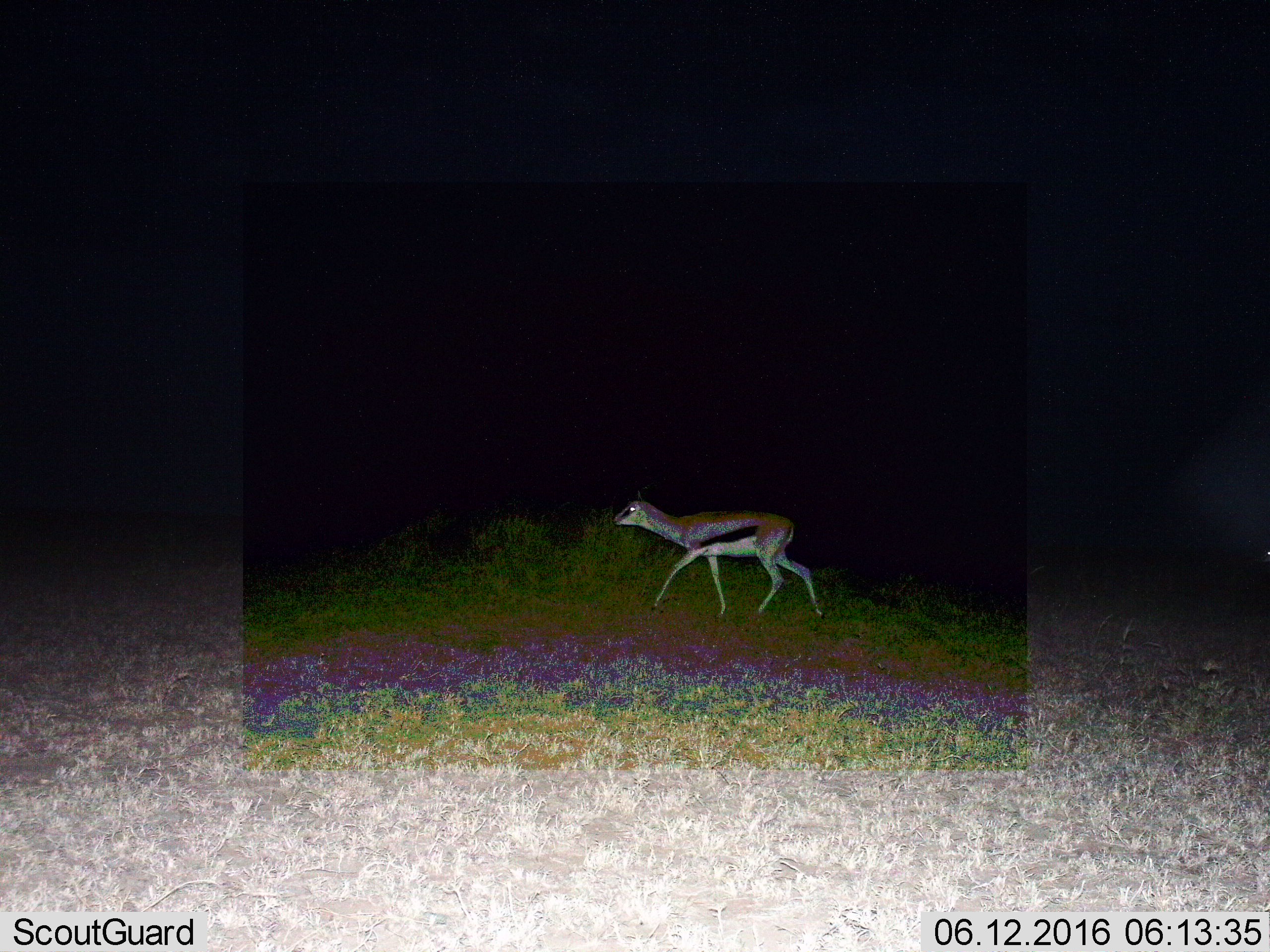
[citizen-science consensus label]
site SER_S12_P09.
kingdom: Animalia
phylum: Chordata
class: Mammalia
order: Artiodactyla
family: Bovidae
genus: Eudorcas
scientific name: Eudorcas thomsonii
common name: thomson's gazelle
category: gazellethomsons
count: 1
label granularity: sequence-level